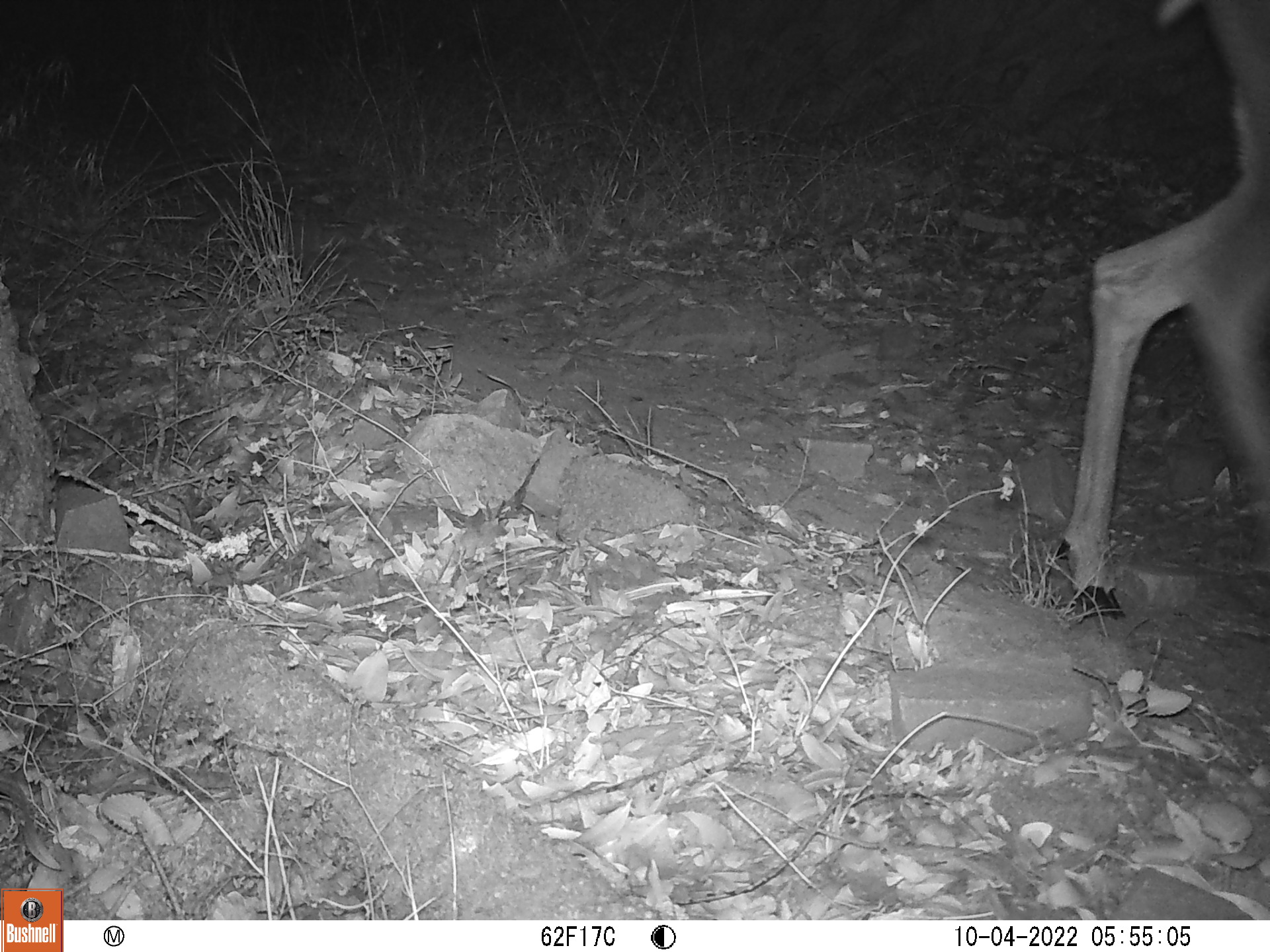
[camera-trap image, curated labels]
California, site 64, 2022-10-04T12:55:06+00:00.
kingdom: Animalia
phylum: Chordata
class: Mammalia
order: Artiodactyla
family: Cervidae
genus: Odocoileus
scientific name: Odocoileus hemionus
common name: mule deer